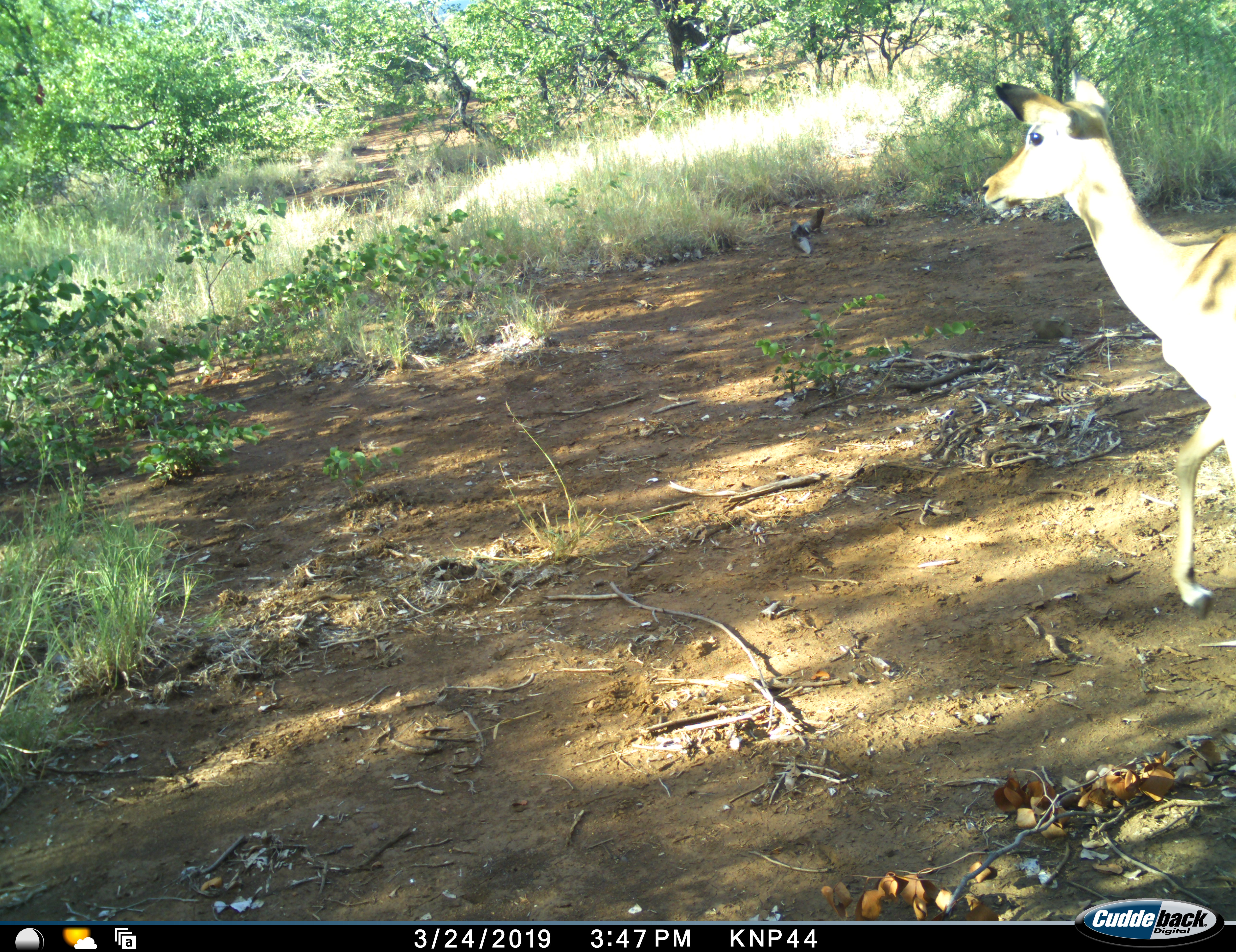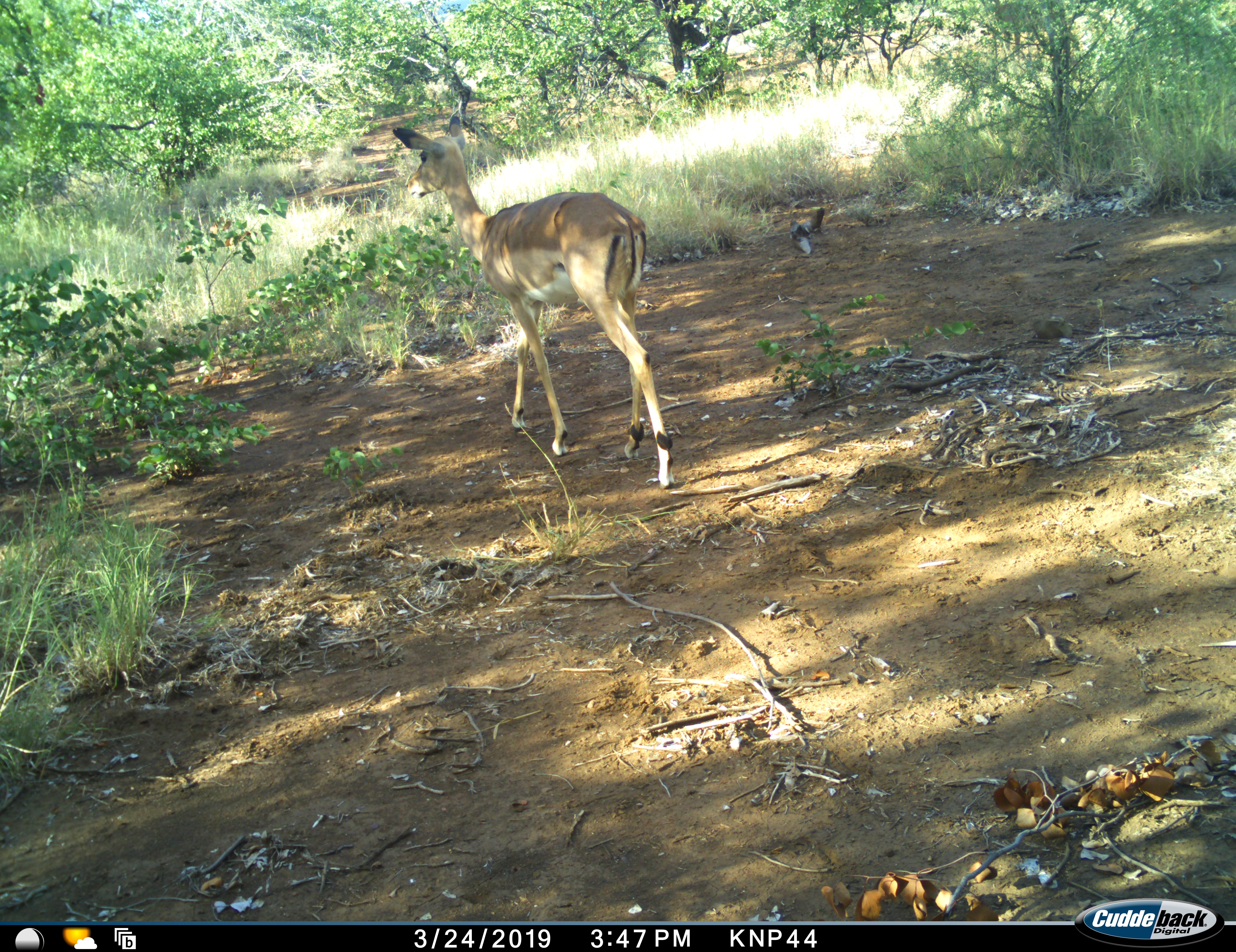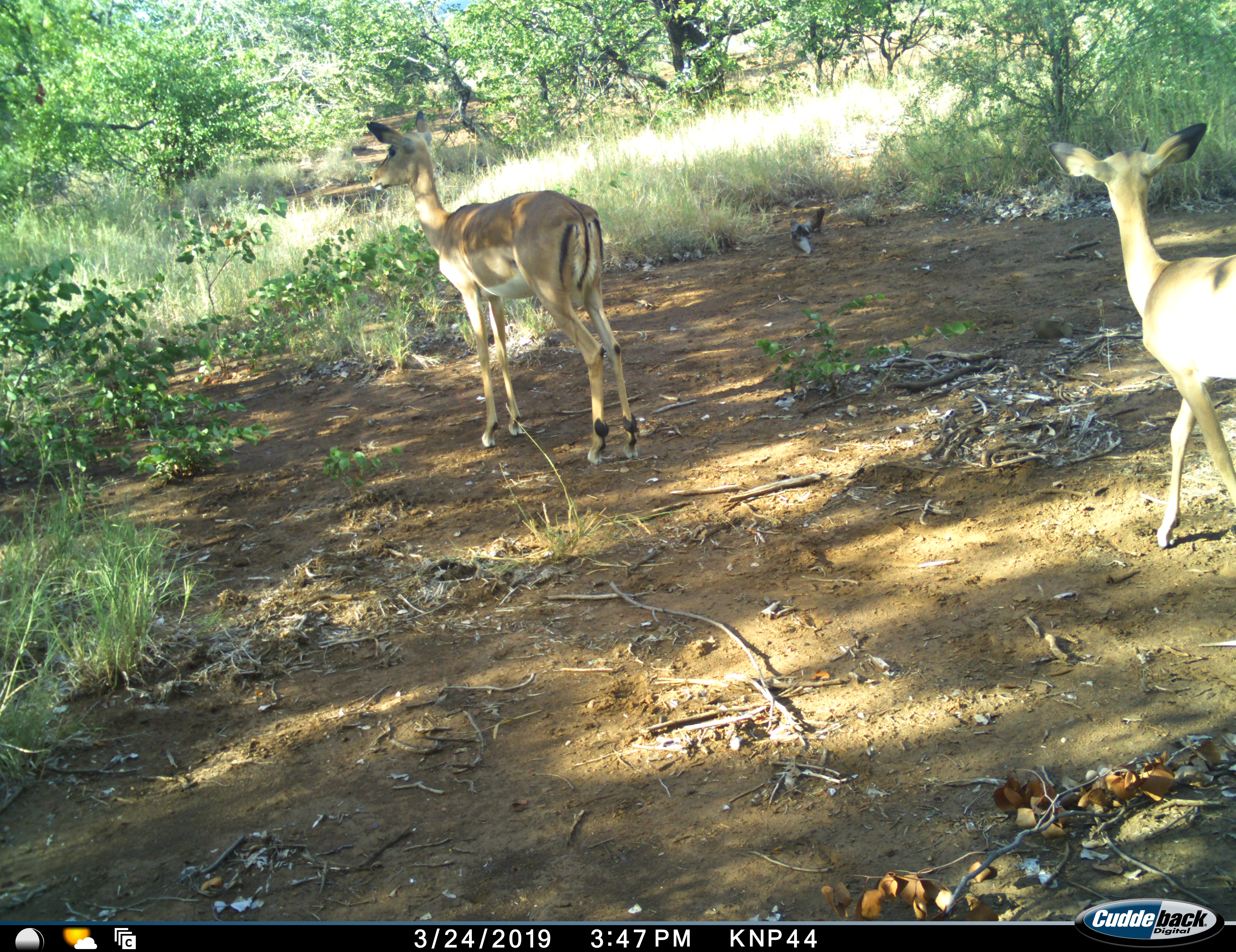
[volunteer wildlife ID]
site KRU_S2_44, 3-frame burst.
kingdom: Animalia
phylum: Chordata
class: Mammalia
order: Artiodactyla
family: Bovidae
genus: Aepyceros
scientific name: Aepyceros melampus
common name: impala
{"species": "impala (Aepyceros melampus)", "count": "2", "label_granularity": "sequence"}